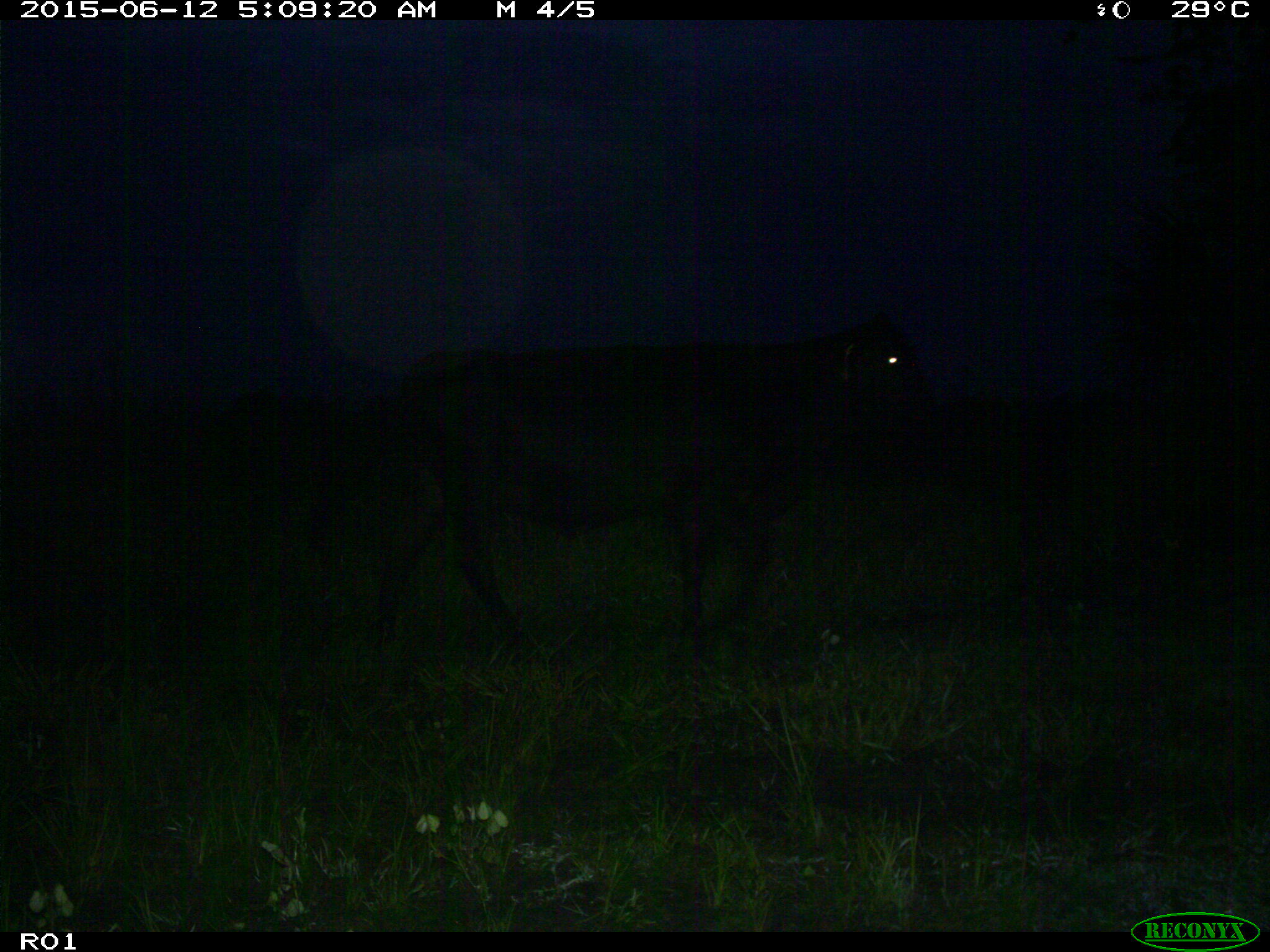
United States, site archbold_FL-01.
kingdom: Animalia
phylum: Chordata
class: Mammalia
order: Artiodactyla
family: Bovidae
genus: Bos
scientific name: Bos taurus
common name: domestic cow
Bos taurus (domestic cow).